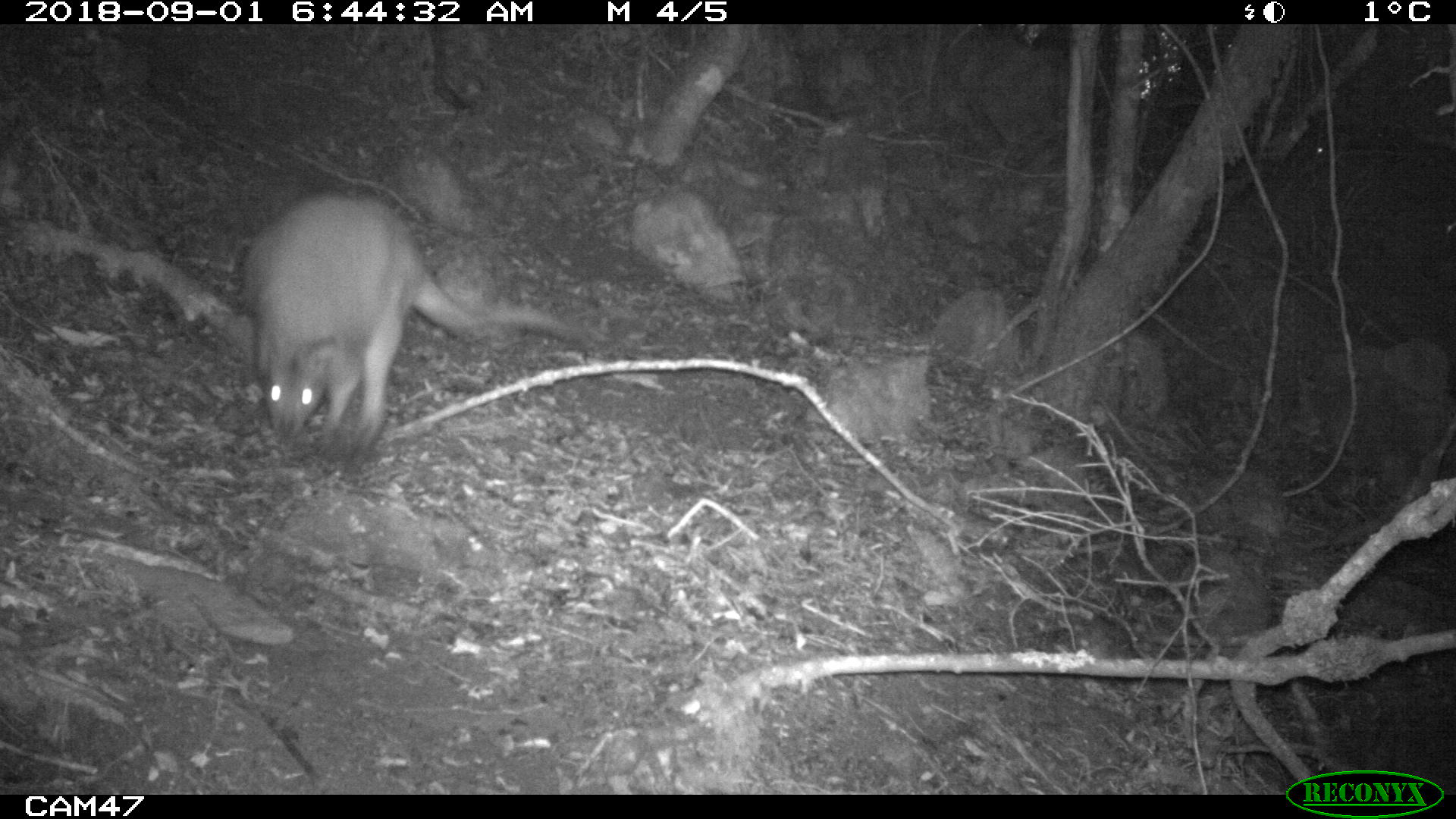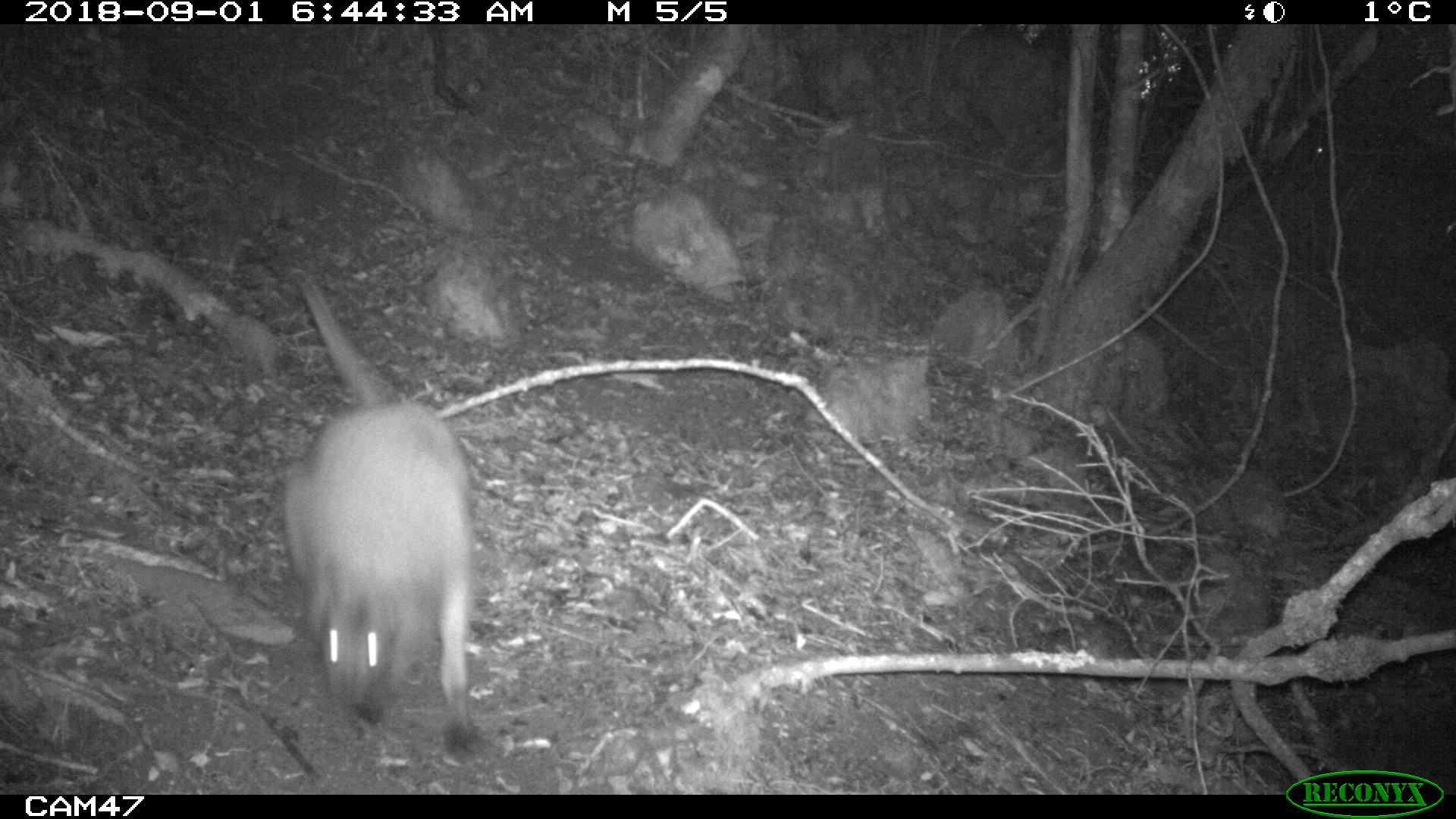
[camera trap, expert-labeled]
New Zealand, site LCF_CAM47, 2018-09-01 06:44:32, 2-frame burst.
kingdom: Animalia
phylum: Chordata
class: Mammalia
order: Diprotodontia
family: Macropodidae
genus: Notamacropus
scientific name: Notamacropus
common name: wallaby